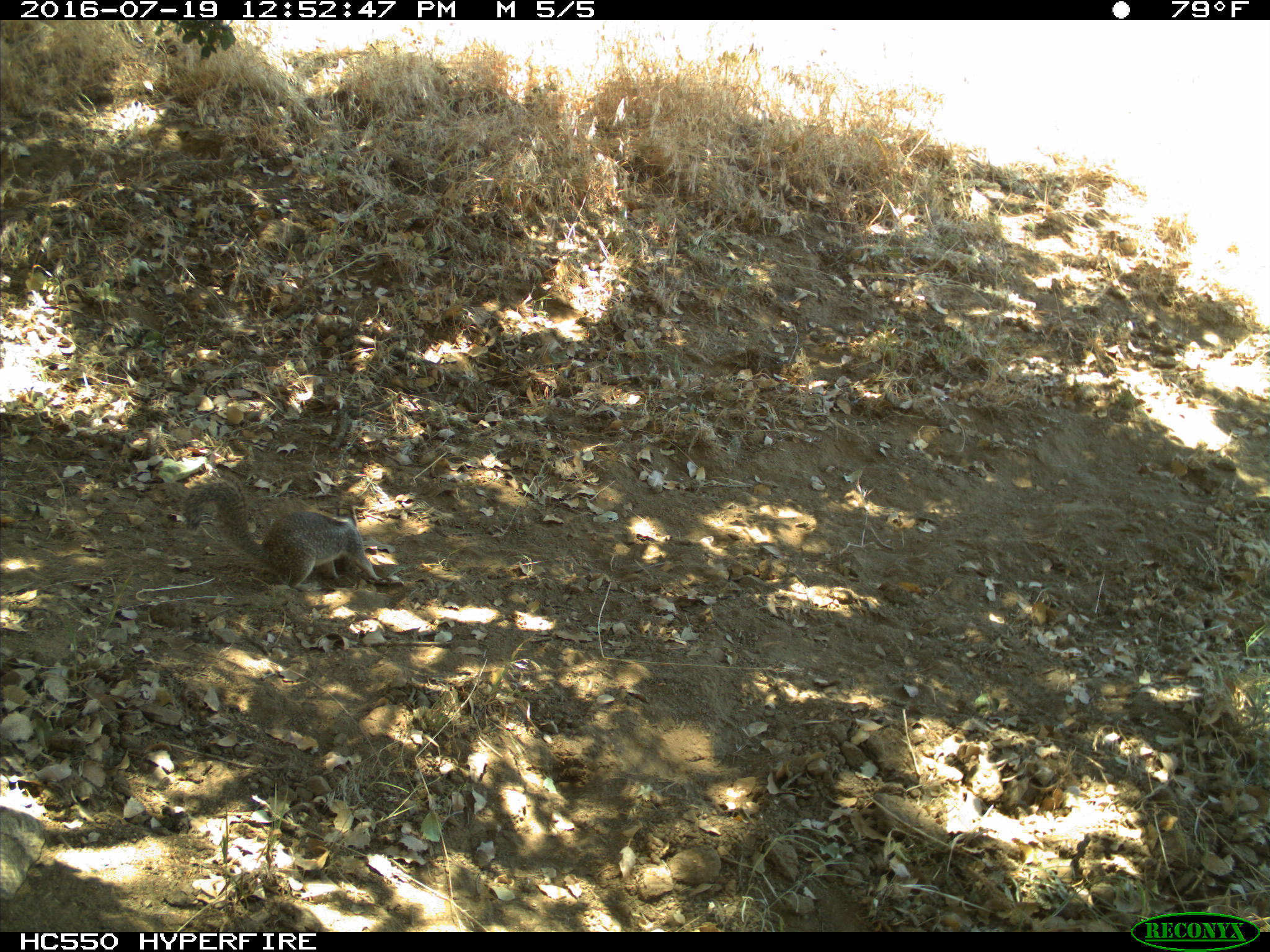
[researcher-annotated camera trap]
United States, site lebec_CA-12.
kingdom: Animalia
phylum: Chordata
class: Mammalia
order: Rodentia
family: Sciuridae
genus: Otospermophilus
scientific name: Otospermophilus beecheyi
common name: california ground squirrel